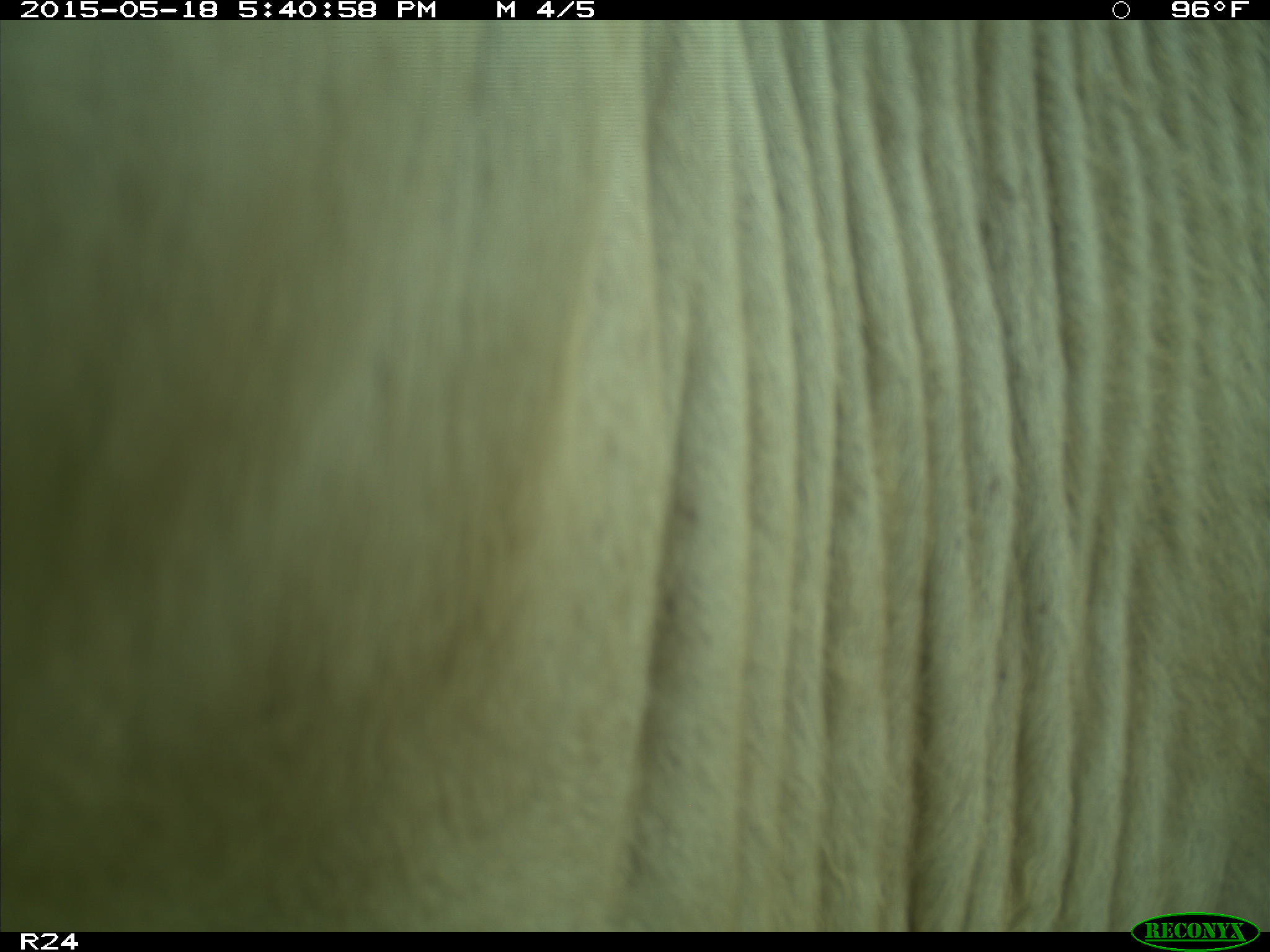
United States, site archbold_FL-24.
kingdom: Animalia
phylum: Chordata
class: Mammalia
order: Artiodactyla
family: Bovidae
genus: Bos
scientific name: Bos taurus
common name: domestic cow